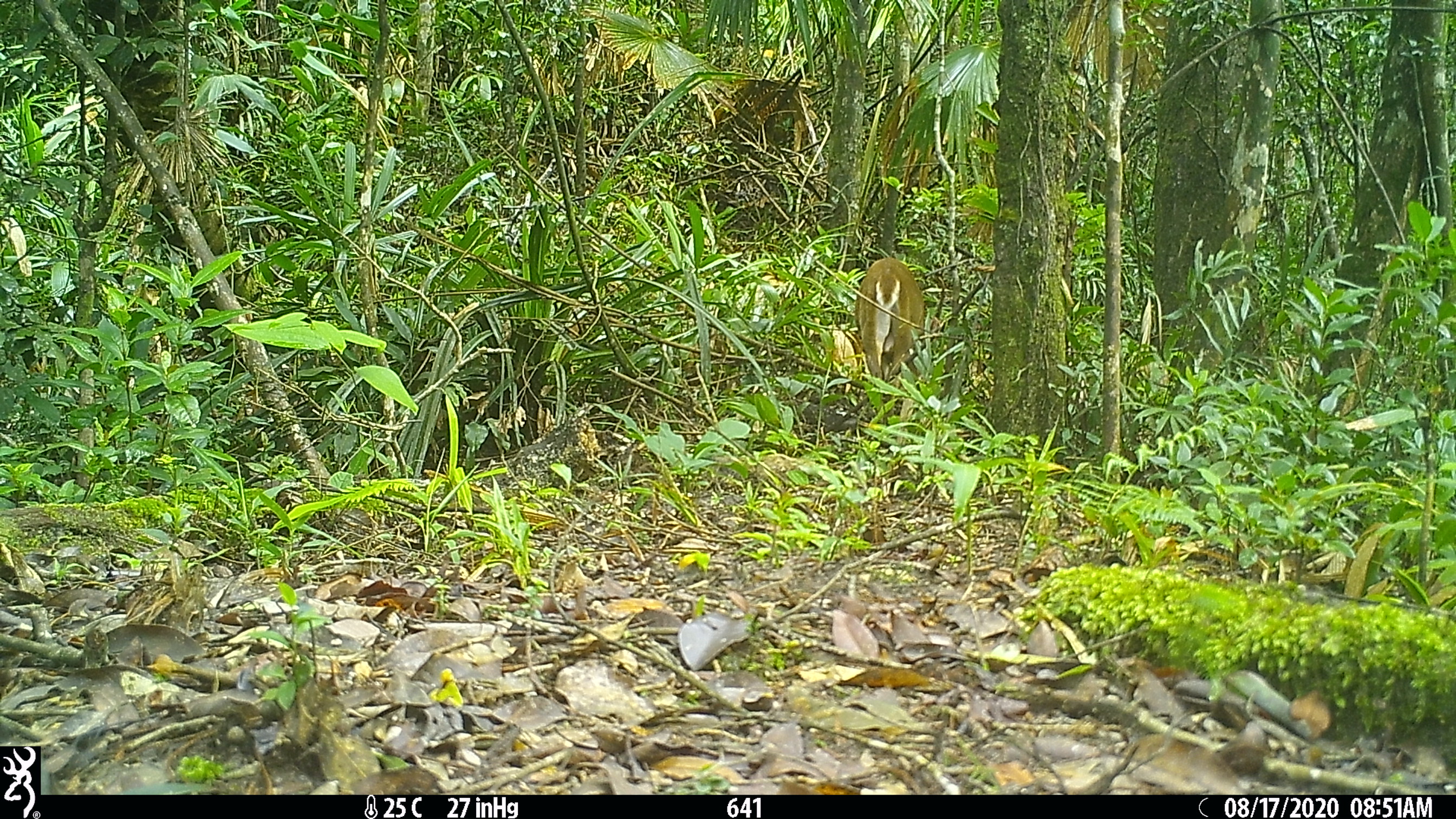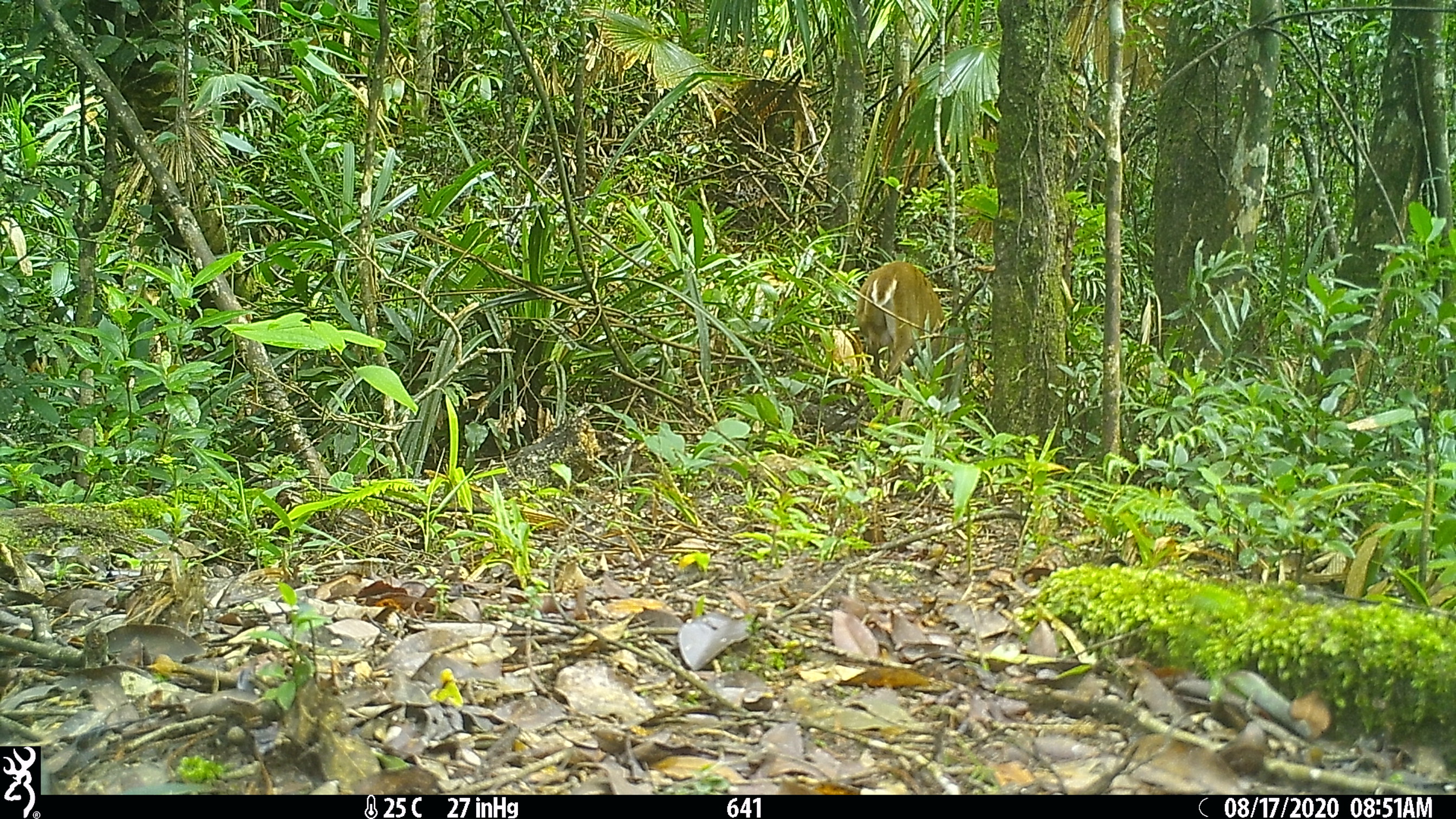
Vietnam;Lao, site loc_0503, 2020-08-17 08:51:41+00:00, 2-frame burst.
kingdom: Animalia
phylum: Chordata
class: Mammalia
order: Artiodactyla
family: Cervidae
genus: Muntiacus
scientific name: Muntiacus vuquangensis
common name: large-antlered muntjac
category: large antlered muntjac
Large antlered muntjac (large-antlered muntjac) (Muntiacus vuquangensis). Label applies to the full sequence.